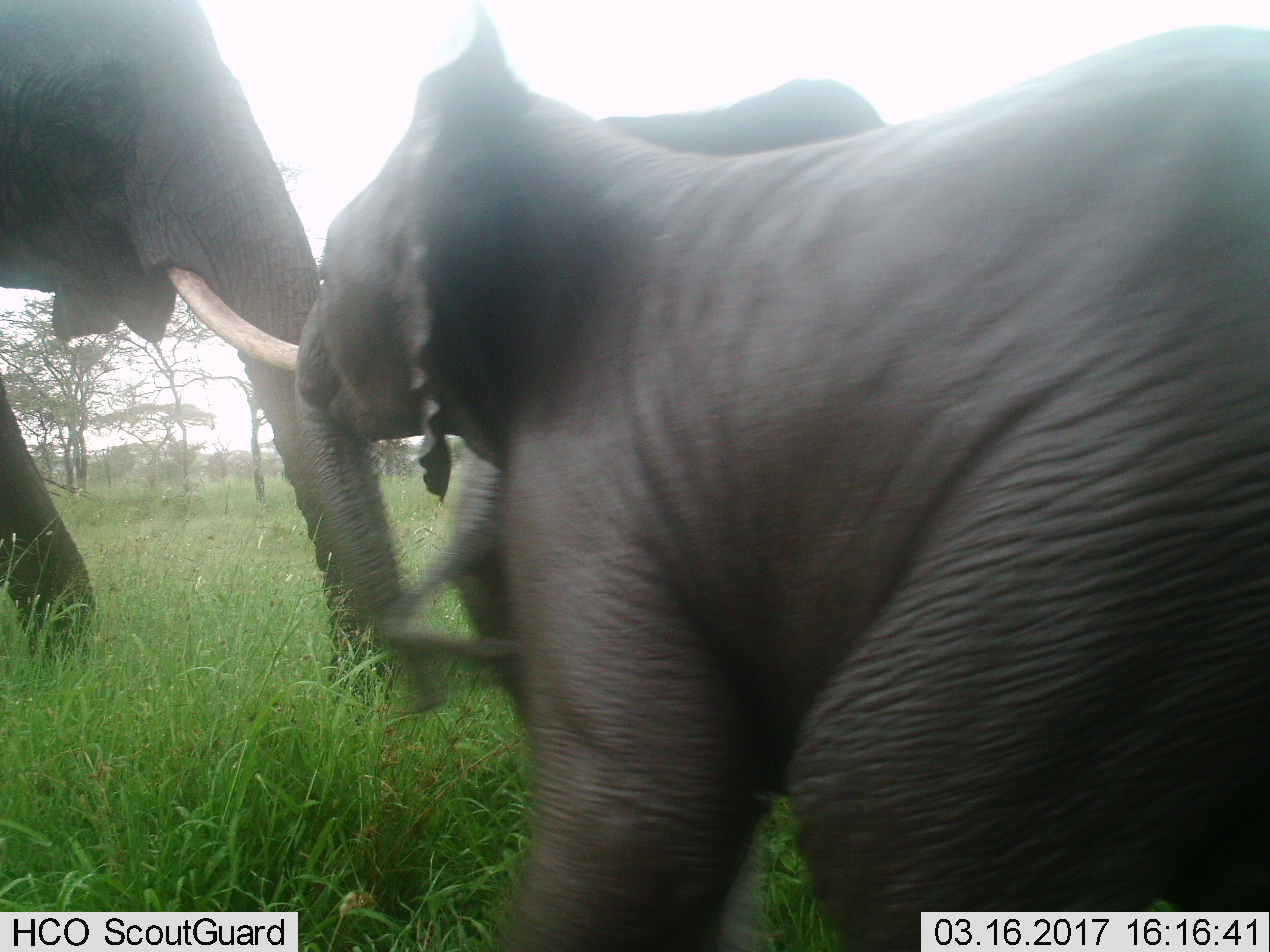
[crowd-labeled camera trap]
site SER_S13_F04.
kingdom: Animalia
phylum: Chordata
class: Mammalia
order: Proboscidea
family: Elephantidae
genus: Loxodonta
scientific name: Loxodonta africana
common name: african bush elephant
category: elephant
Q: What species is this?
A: Elephant (african bush elephant) (Loxodonta africana).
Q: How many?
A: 3.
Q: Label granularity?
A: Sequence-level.